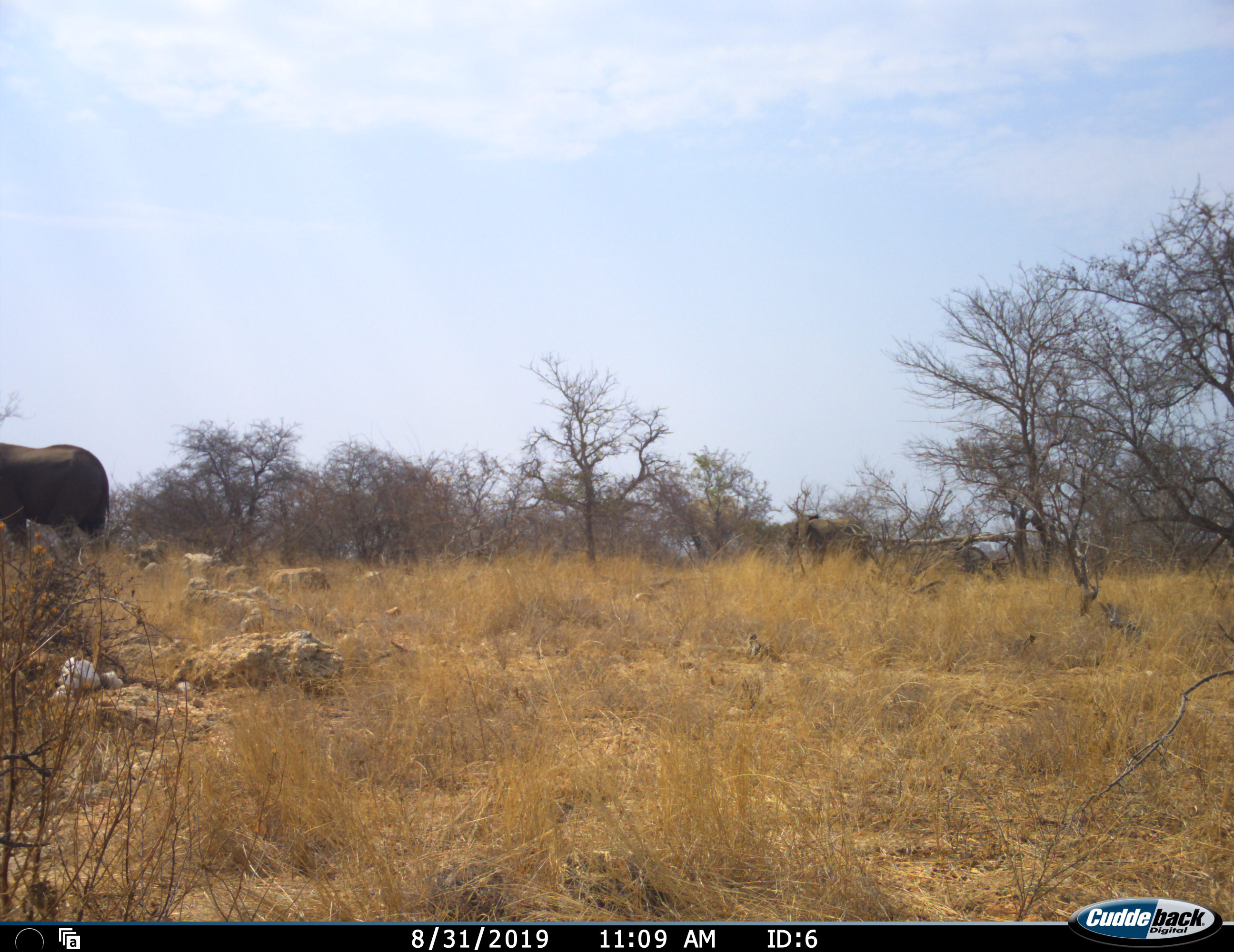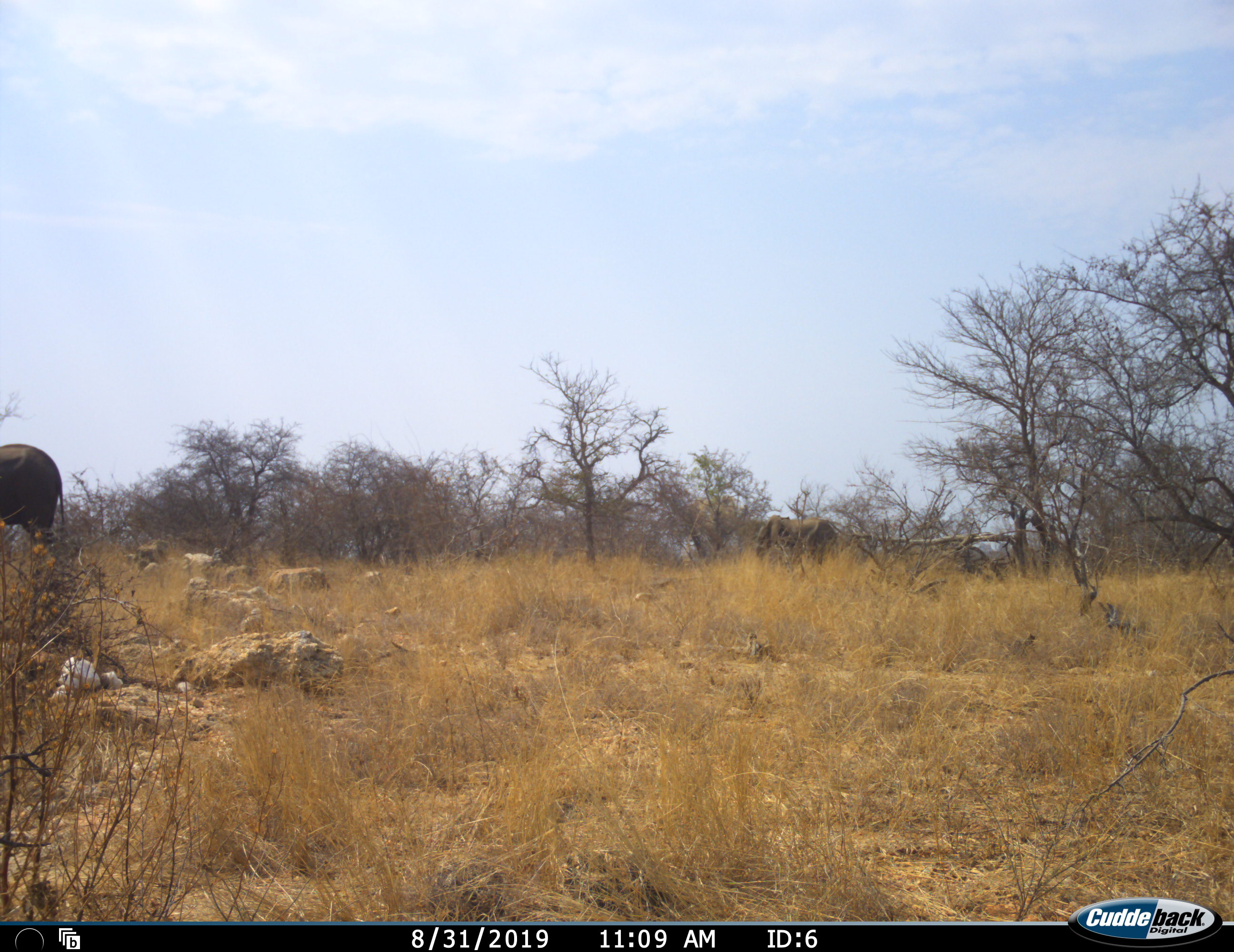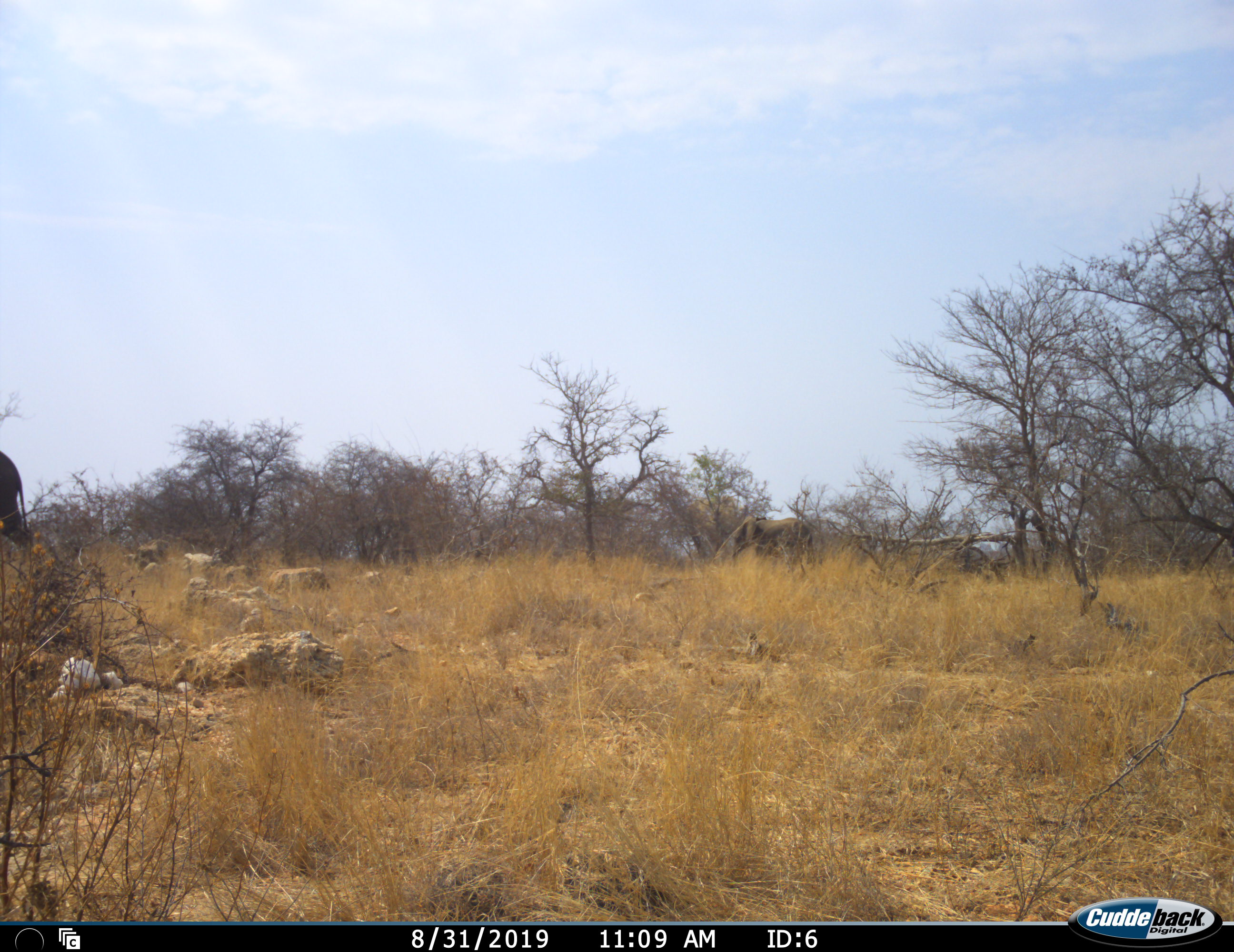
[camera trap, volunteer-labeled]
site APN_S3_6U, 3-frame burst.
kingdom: Animalia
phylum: Chordata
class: Mammalia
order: Proboscidea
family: Elephantidae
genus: Loxodonta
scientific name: Loxodonta africana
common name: african bush elephant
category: elephant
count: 2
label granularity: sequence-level